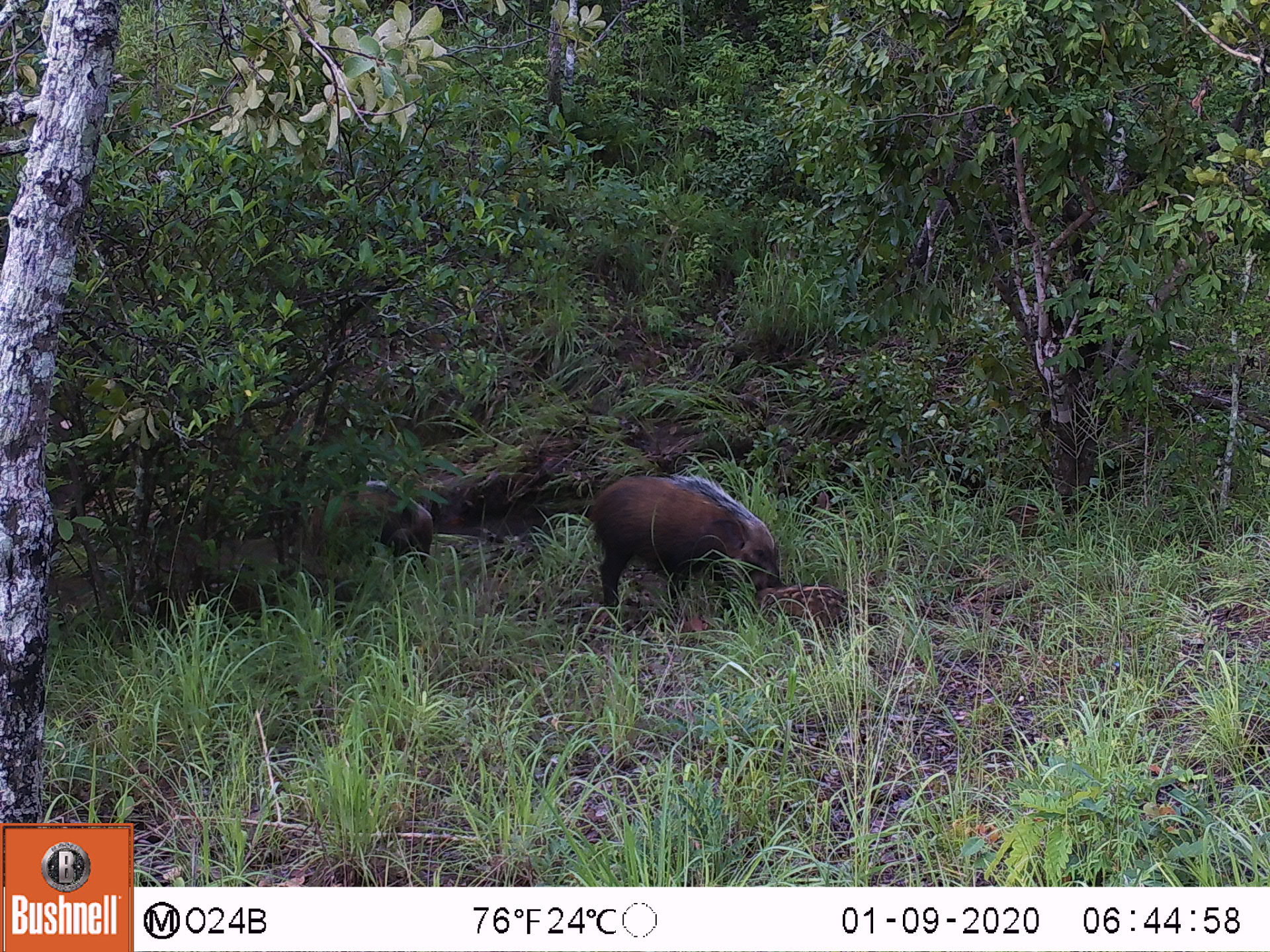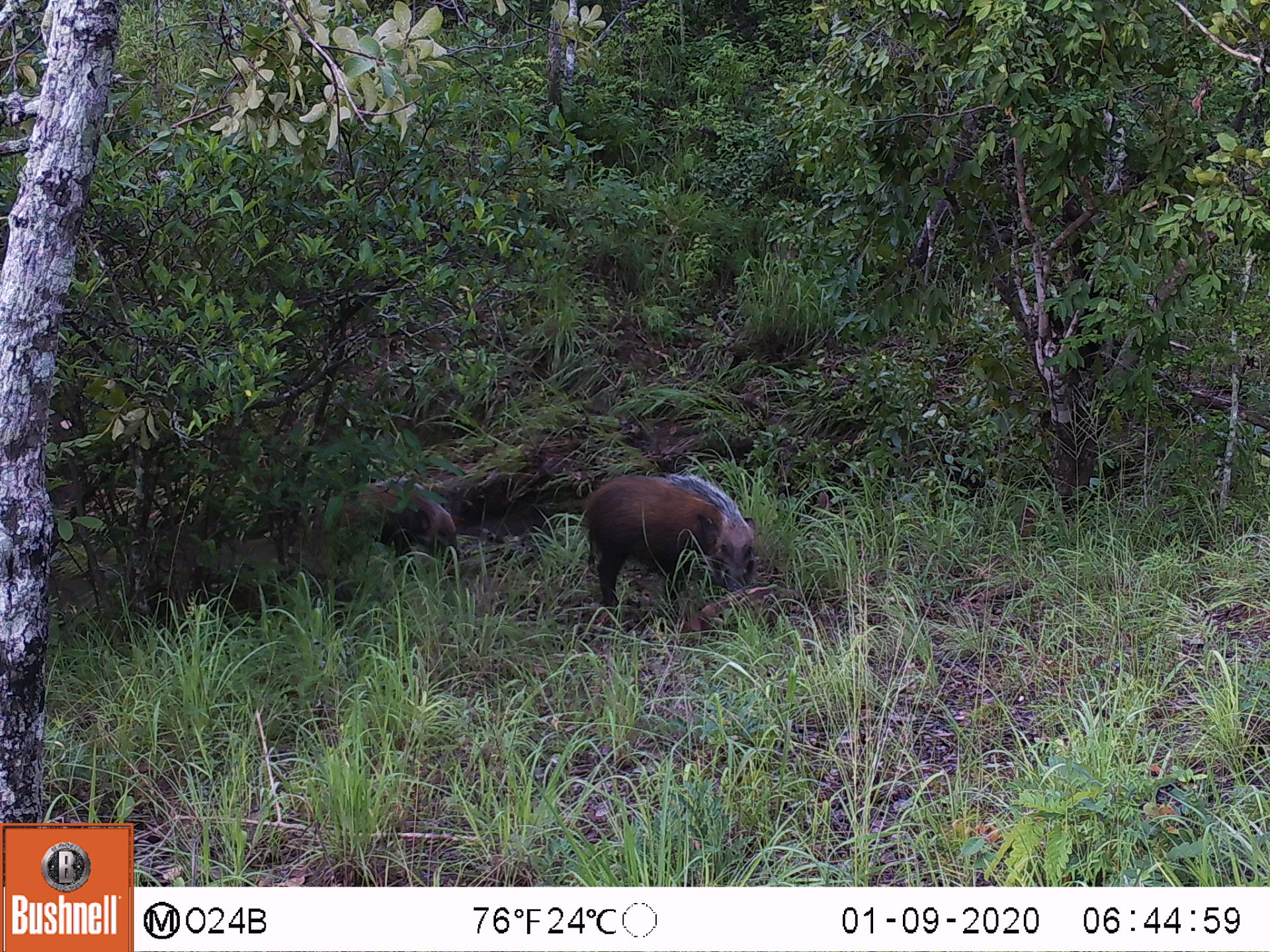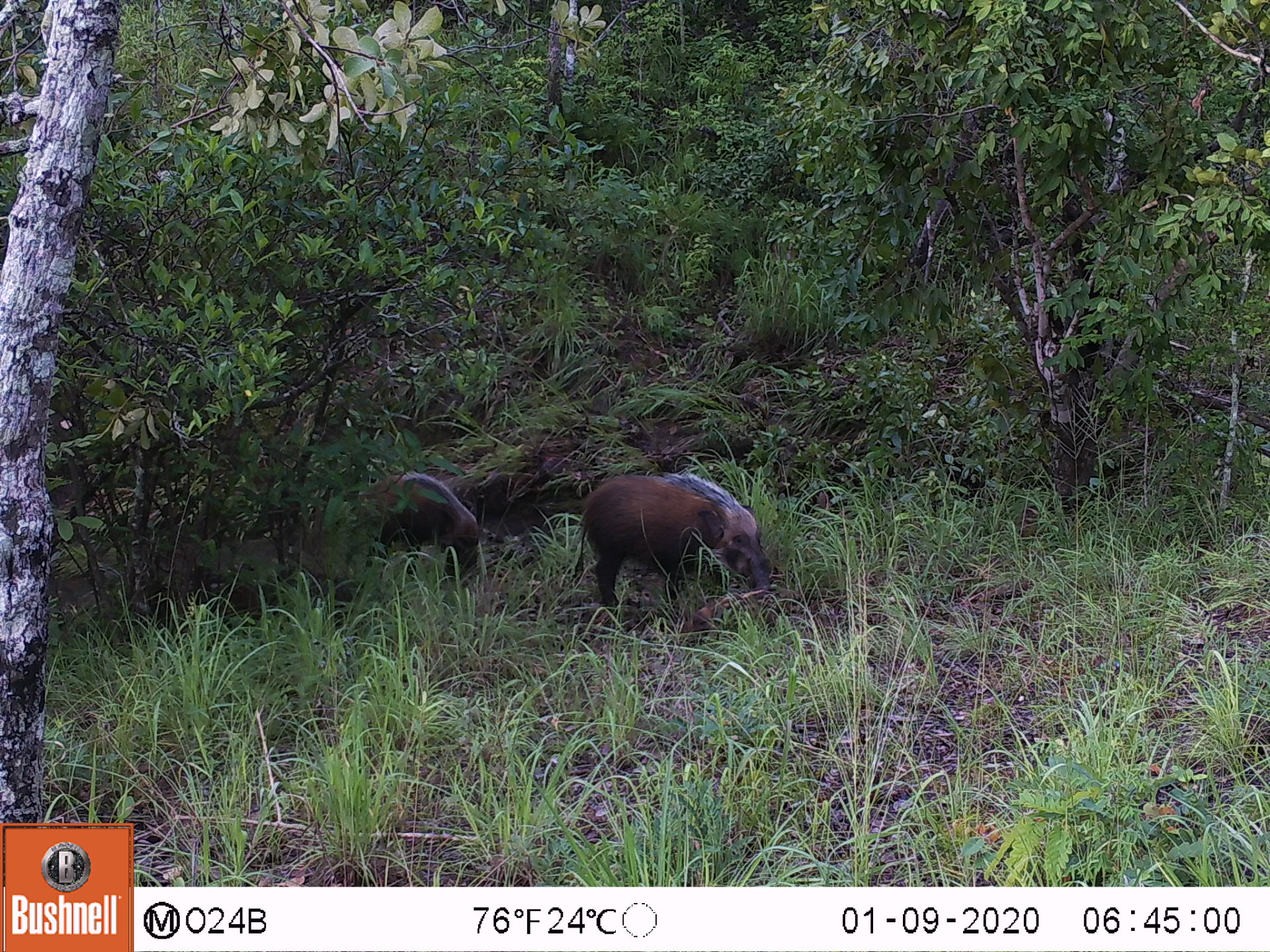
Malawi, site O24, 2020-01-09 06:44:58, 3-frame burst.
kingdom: Animalia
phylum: Chordata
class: Mammalia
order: Artiodactyla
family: Suidae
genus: Potamochoerus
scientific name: Potamochoerus larvatus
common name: bushpig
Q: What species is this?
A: Bushpig (Potamochoerus larvatus).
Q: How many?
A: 2.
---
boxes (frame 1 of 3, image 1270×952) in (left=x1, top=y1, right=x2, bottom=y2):
bushpig: (left=590, top=463, right=783, bottom=620); (left=754, top=582, right=866, bottom=634)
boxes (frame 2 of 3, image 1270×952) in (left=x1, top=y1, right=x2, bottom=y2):
bushpig: (left=576, top=466, right=757, bottom=612); (left=307, top=466, right=462, bottom=593); (left=682, top=575, right=815, bottom=645)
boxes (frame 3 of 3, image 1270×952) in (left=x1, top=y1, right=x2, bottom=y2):
bushpig: (left=575, top=469, right=775, bottom=602); (left=340, top=467, right=484, bottom=593); (left=689, top=583, right=809, bottom=646)